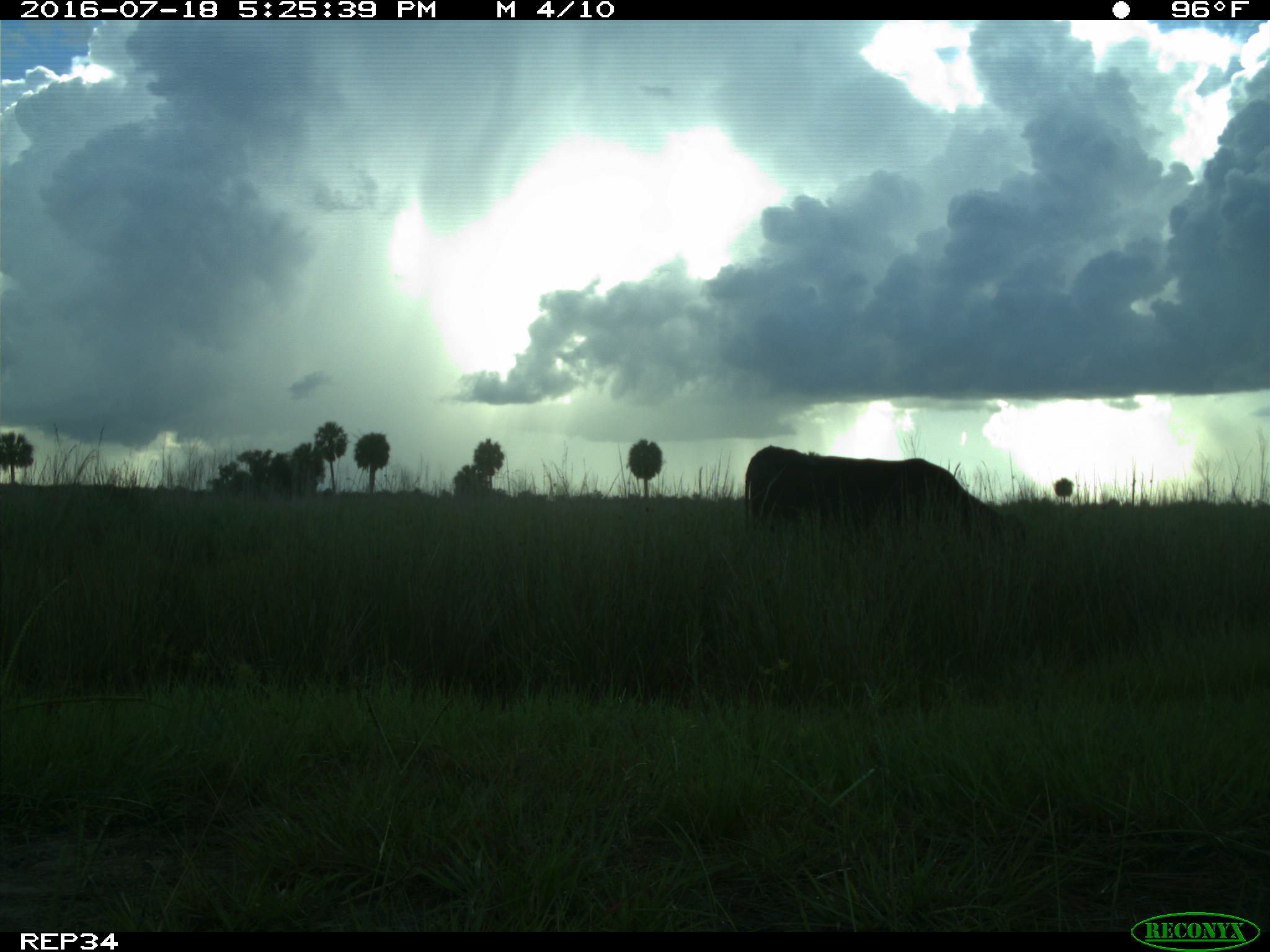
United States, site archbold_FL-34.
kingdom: Animalia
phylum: Chordata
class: Mammalia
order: Artiodactyla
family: Bovidae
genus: Bos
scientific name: Bos taurus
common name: domestic cow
Bos taurus (domestic cow).